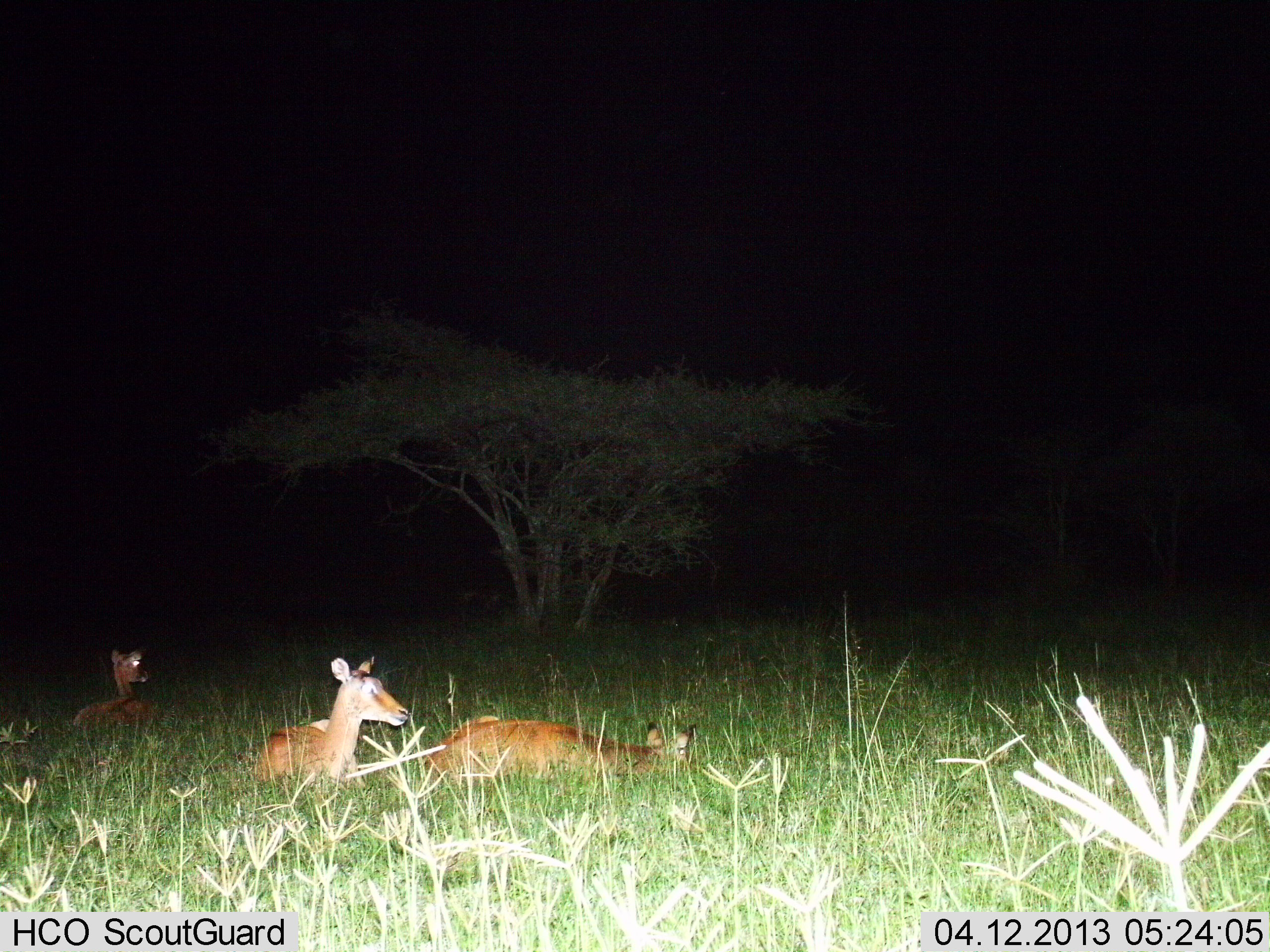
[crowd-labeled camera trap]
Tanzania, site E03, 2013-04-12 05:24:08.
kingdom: Animalia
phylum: Chordata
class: Mammalia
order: Artiodactyla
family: Bovidae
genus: Aepyceros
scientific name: Aepyceros melampus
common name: impala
Impala (Aepyceros melampus), count 3. Behavior (volunteer vote fractions): standing 0%, resting 100%, moving 0%, interacting 0%. Young present (vote fraction): 10%. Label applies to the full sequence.